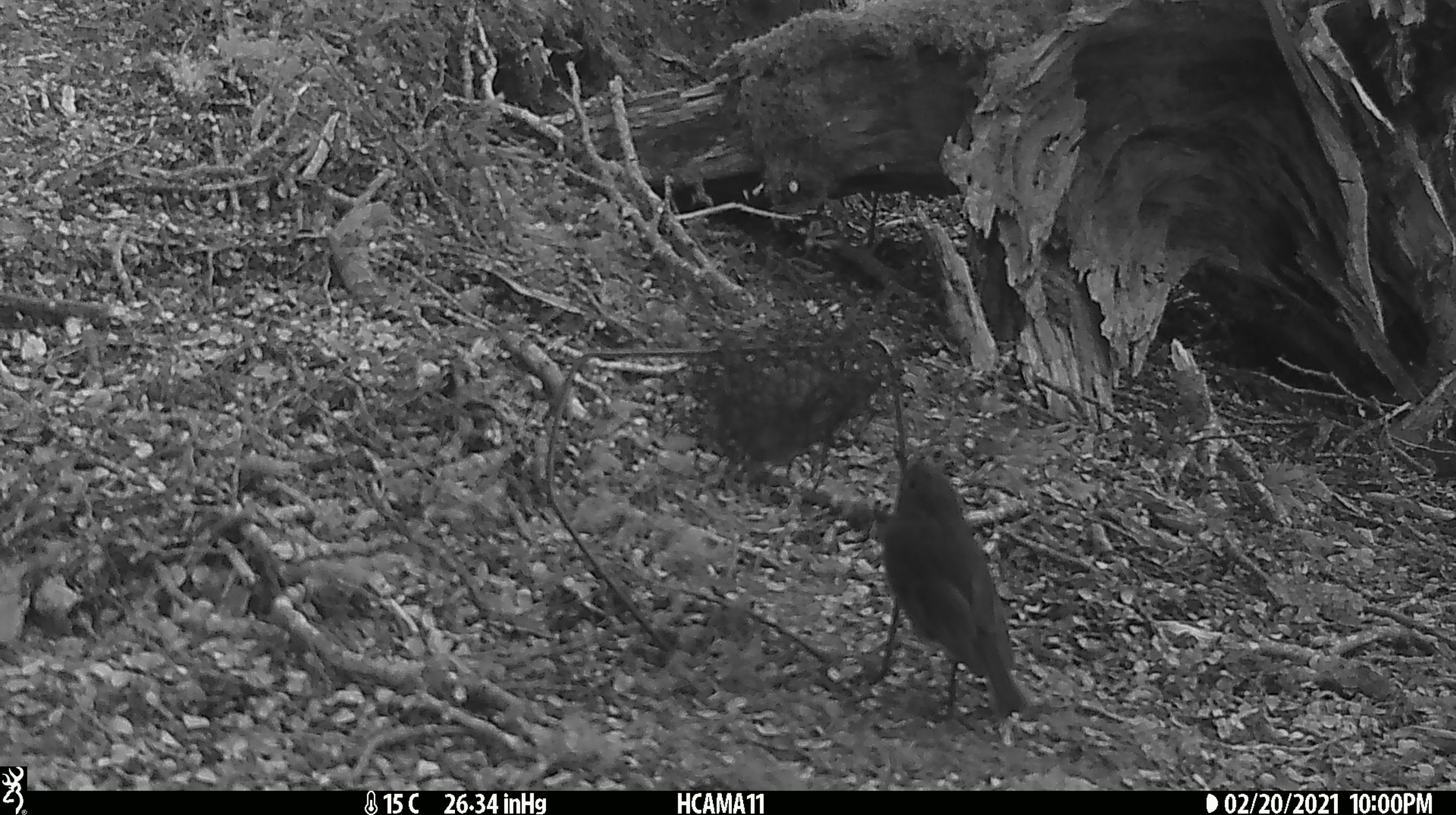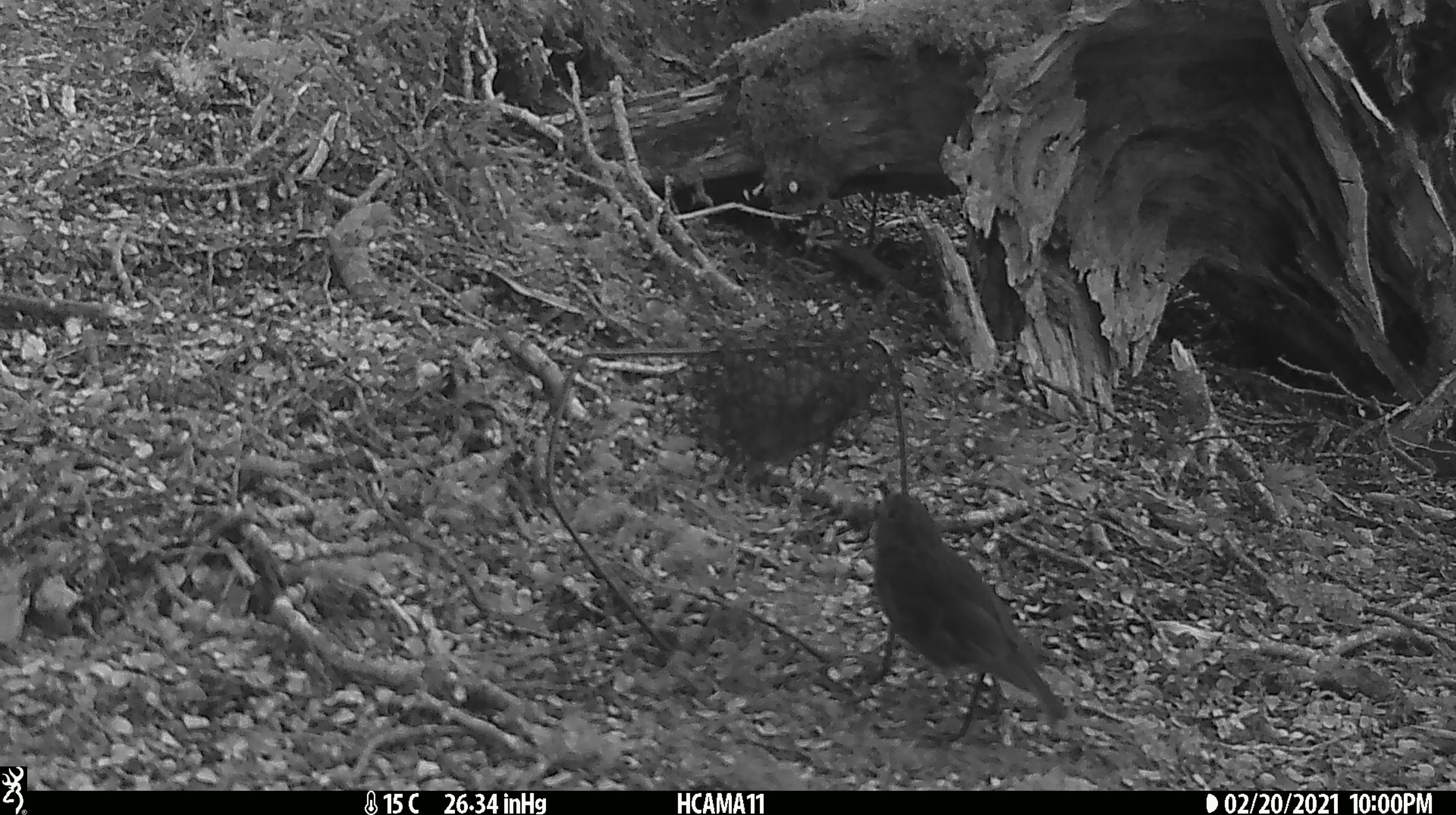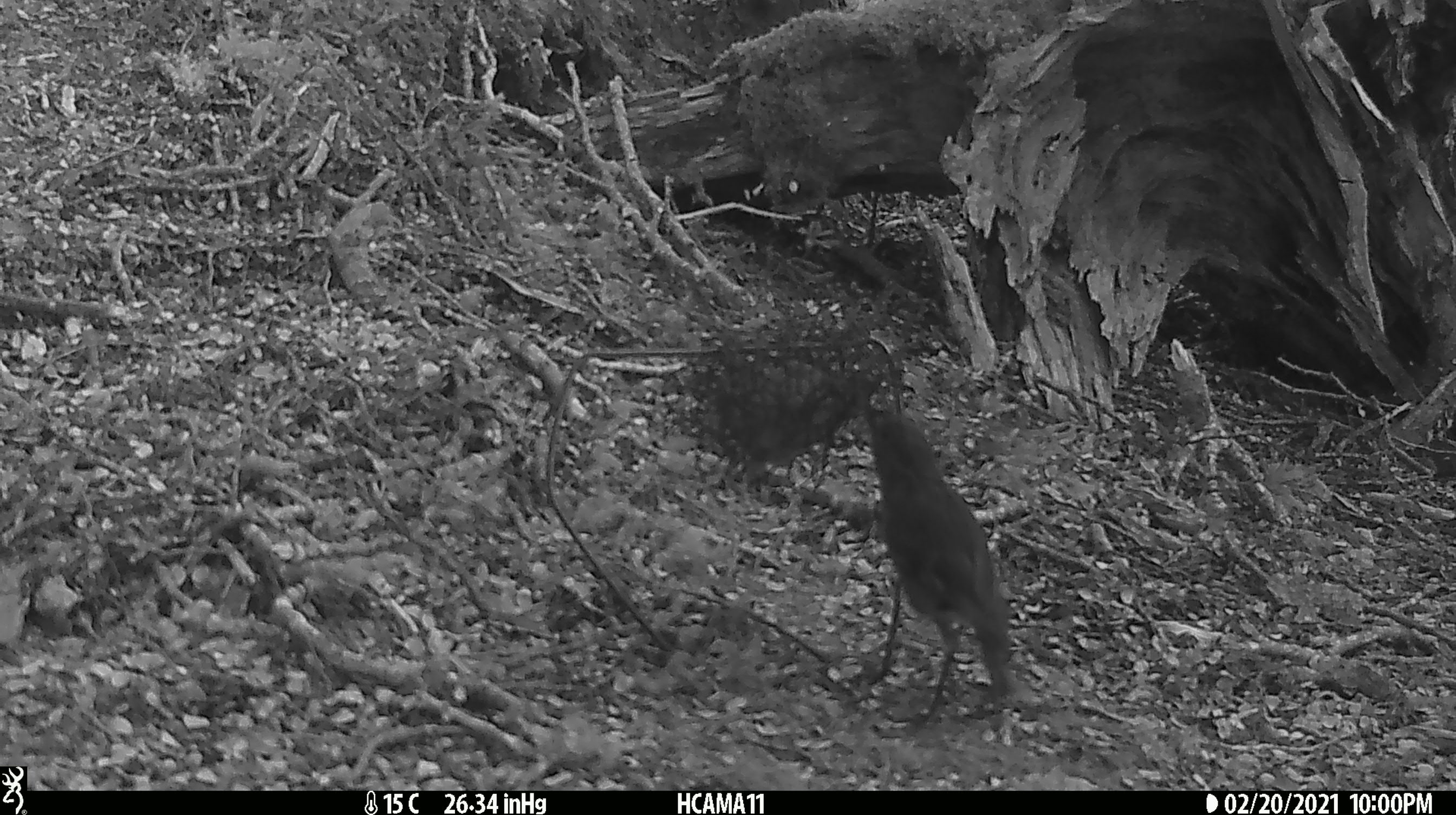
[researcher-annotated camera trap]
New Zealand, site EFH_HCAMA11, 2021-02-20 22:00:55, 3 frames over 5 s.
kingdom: Animalia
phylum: Chordata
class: Aves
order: Passeriformes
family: Petroicidae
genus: Petroica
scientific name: Petroica australis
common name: new zealand robin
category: robin